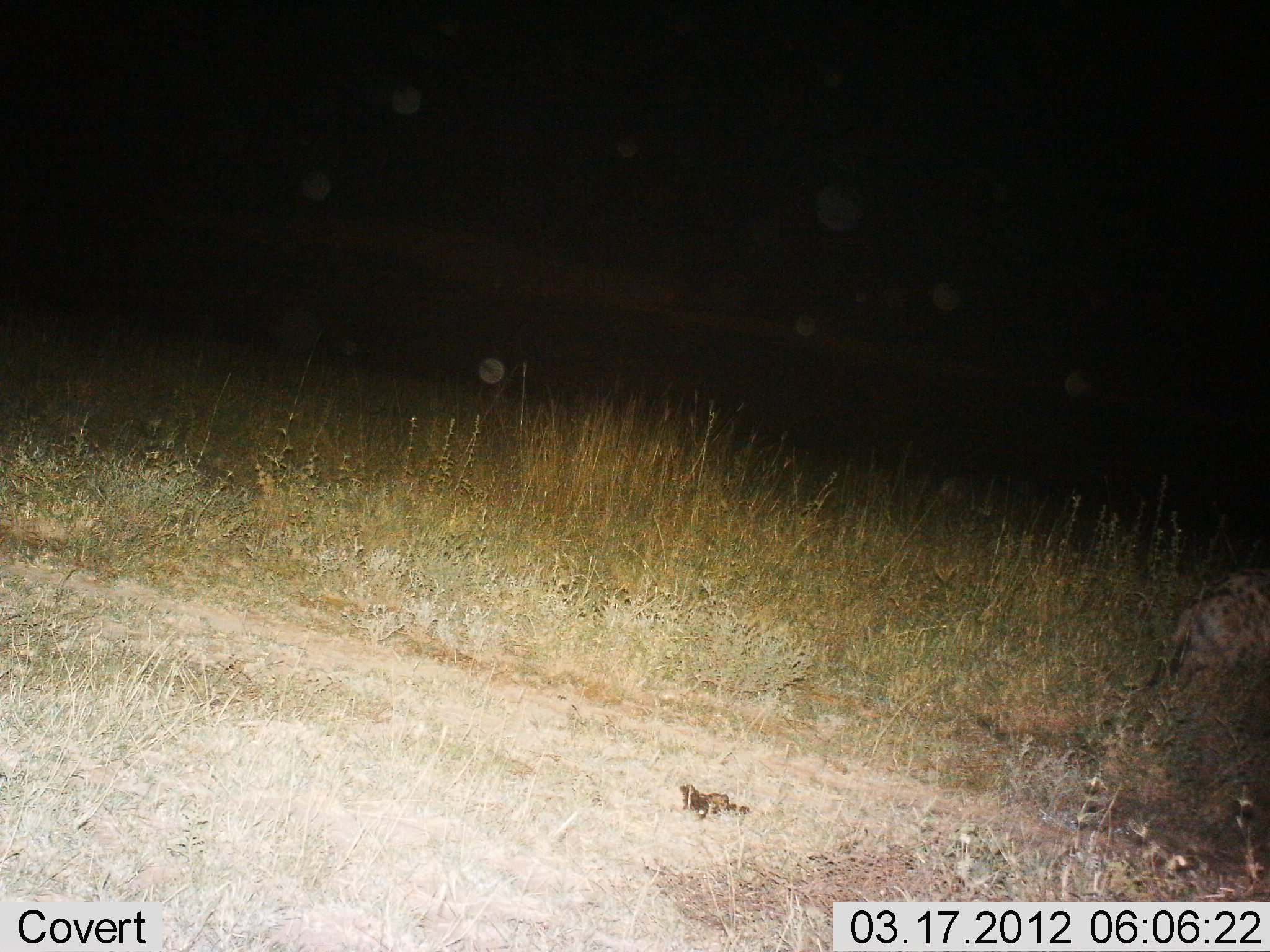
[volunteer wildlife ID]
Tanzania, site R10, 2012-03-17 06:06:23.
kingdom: Animalia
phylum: Chordata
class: Mammalia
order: Carnivora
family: Hyaenidae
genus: Crocuta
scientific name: Crocuta crocuta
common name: spotted hyena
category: hyenaspotted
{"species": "hyenaspotted (spotted hyena) (Crocuta crocuta)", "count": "1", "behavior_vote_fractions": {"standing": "31%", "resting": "0%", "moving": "69%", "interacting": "0%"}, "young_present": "0%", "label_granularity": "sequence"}